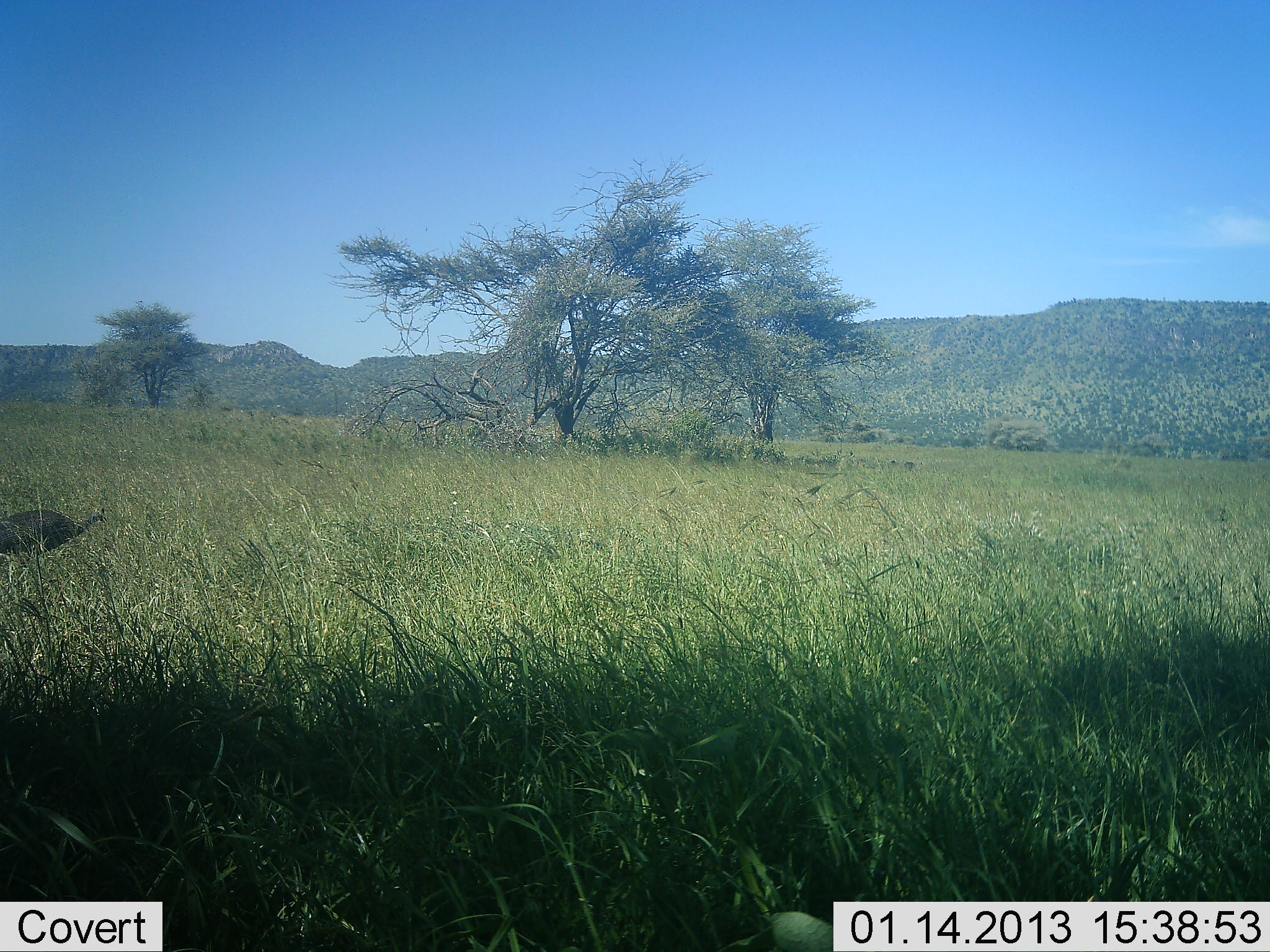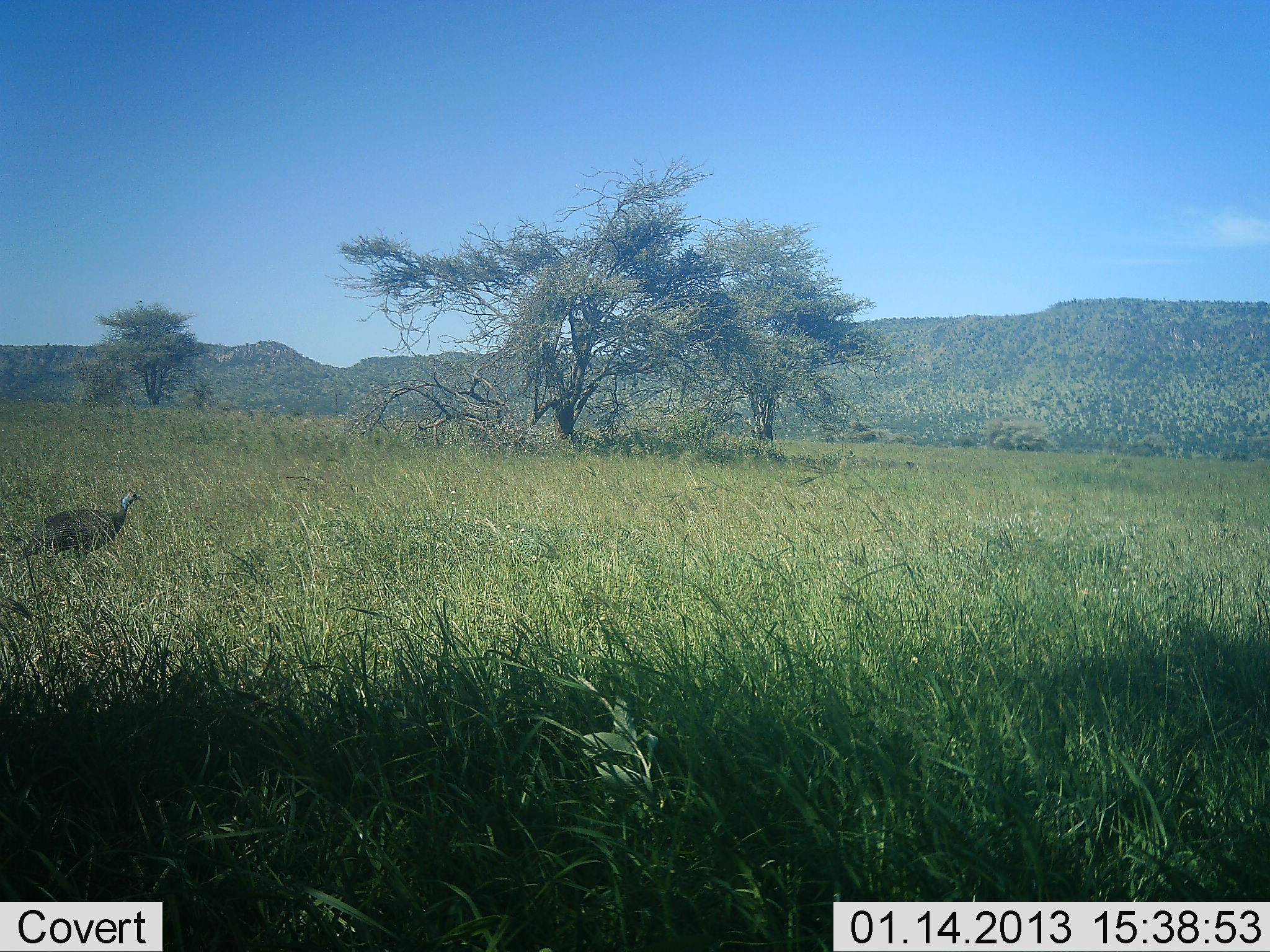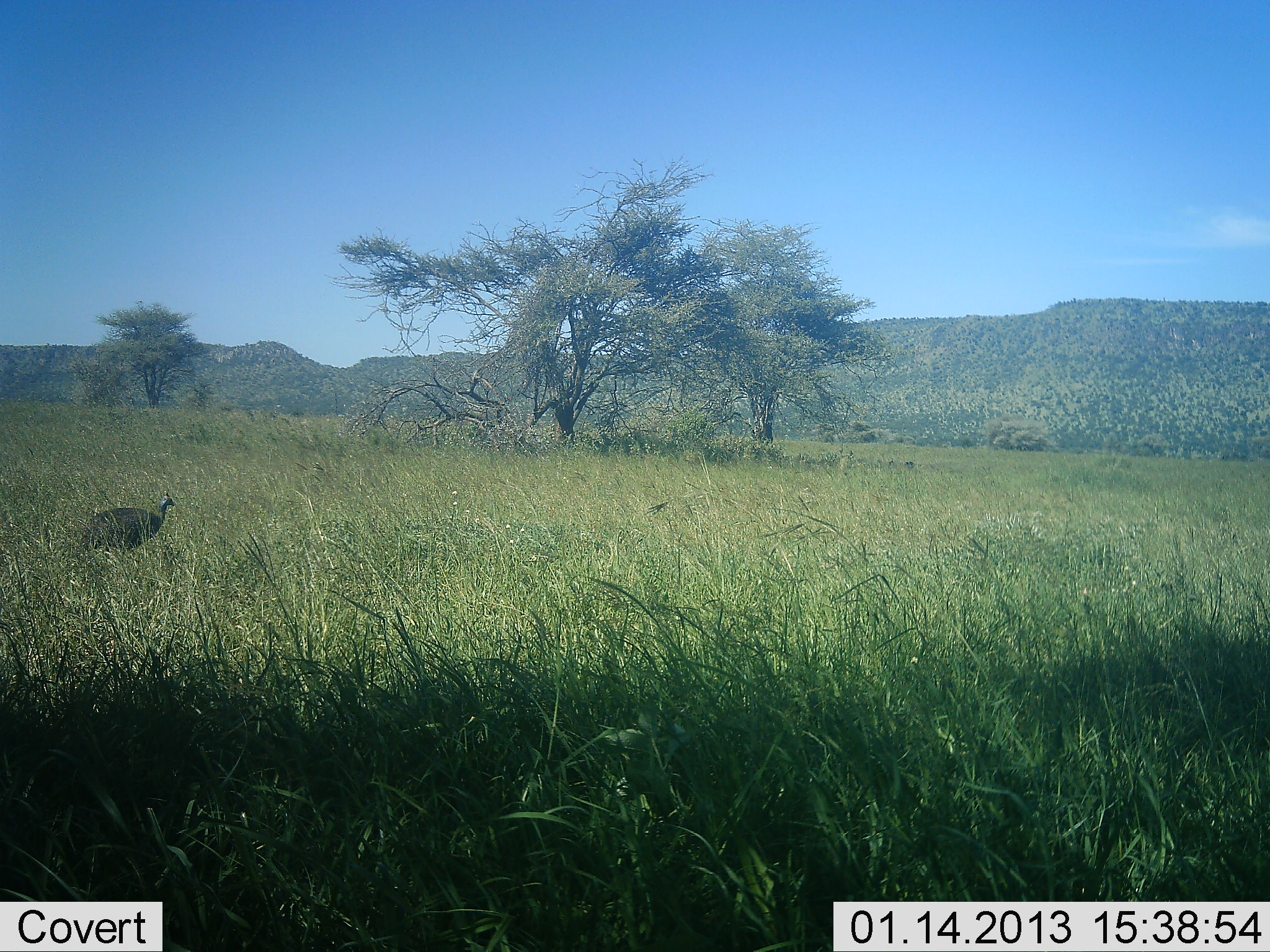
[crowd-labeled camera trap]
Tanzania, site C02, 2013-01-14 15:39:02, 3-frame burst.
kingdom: Animalia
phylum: Chordata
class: Aves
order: Galliformes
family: Numididae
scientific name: Numididae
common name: guinea fowl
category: guineafowl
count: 1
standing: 0%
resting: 0%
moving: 100%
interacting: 0%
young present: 0%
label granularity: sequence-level